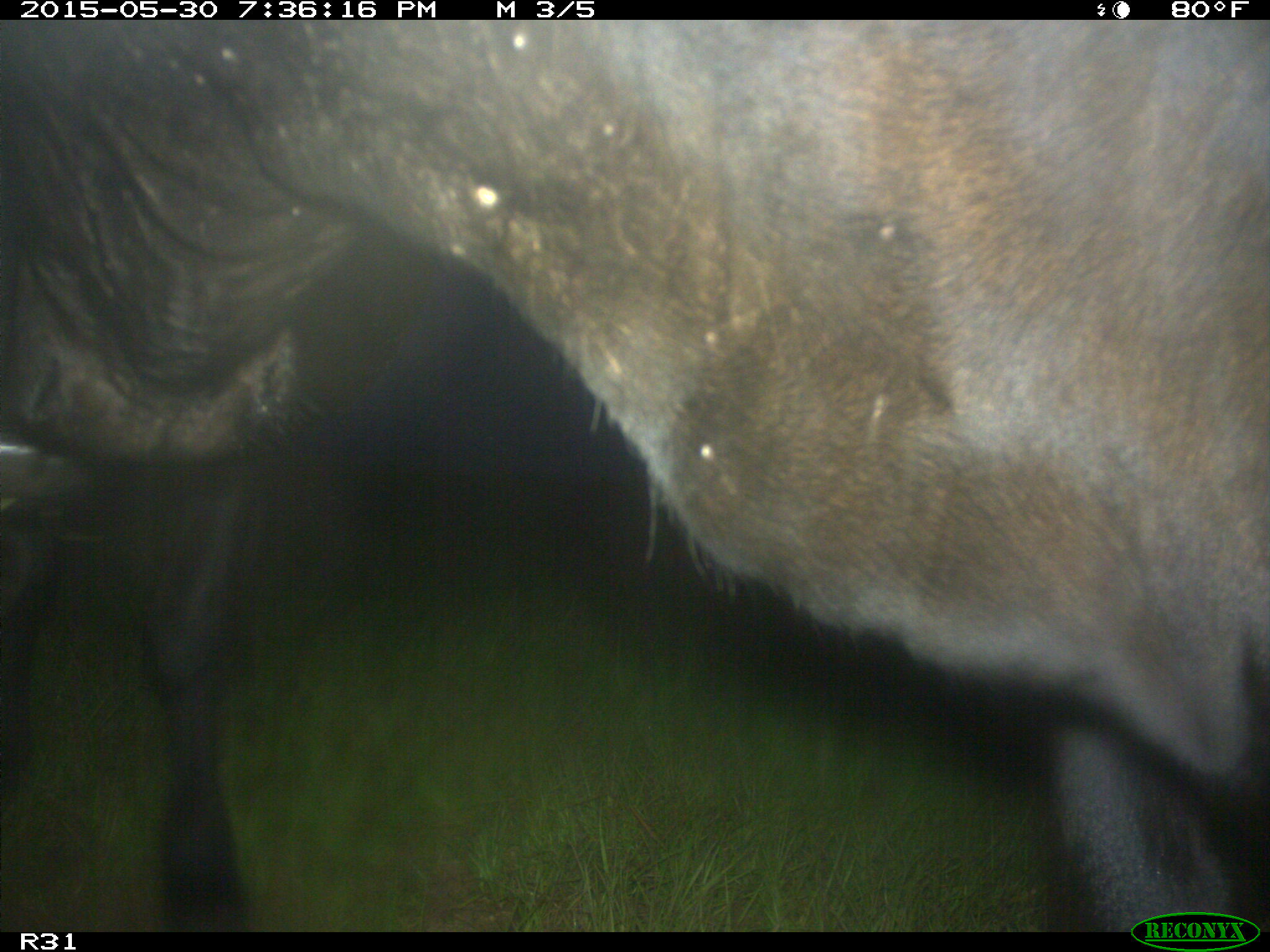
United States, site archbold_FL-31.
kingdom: Animalia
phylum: Chordata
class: Mammalia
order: Artiodactyla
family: Bovidae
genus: Bos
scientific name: Bos taurus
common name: domestic cow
Bos taurus (domestic cow).